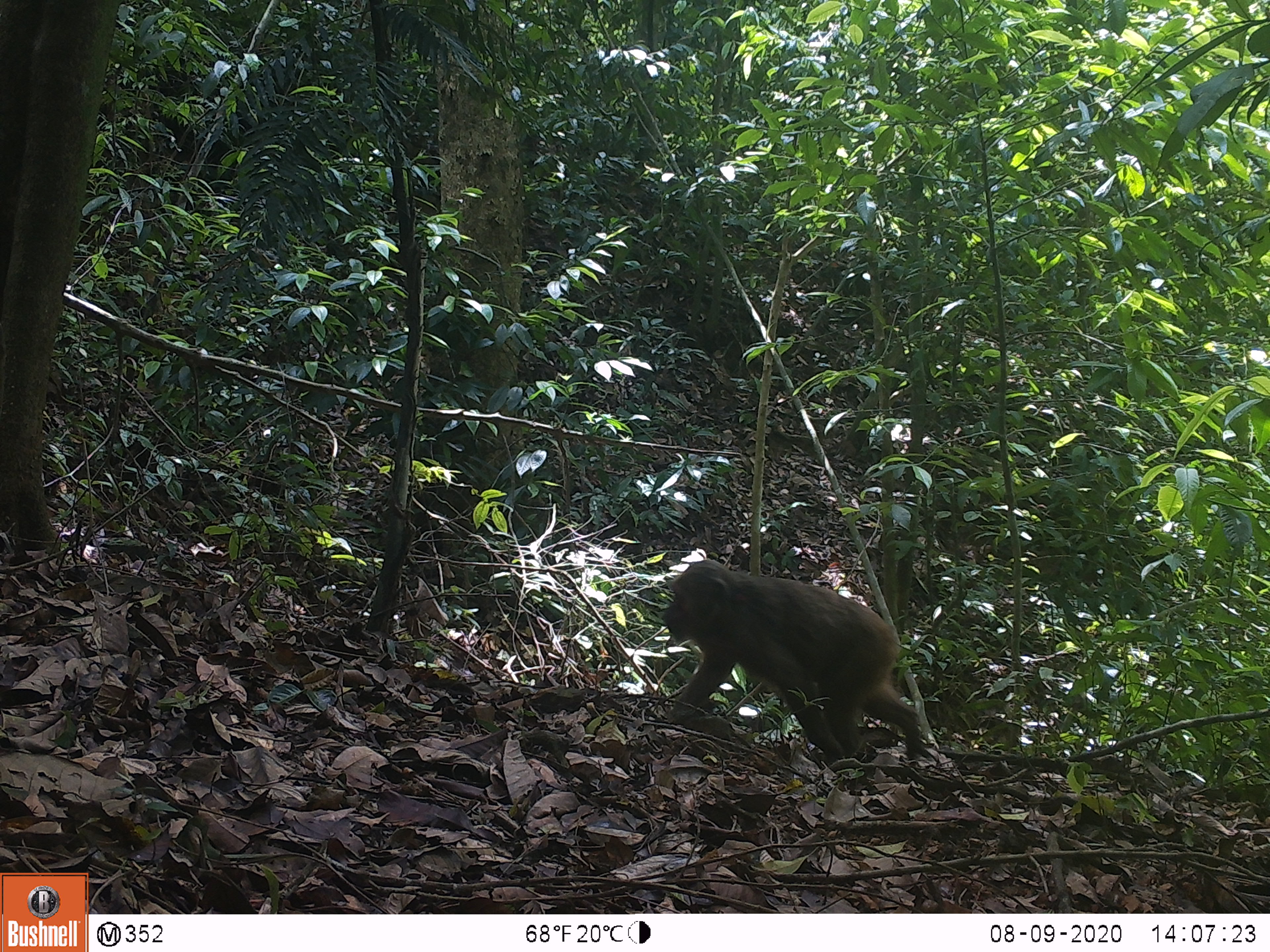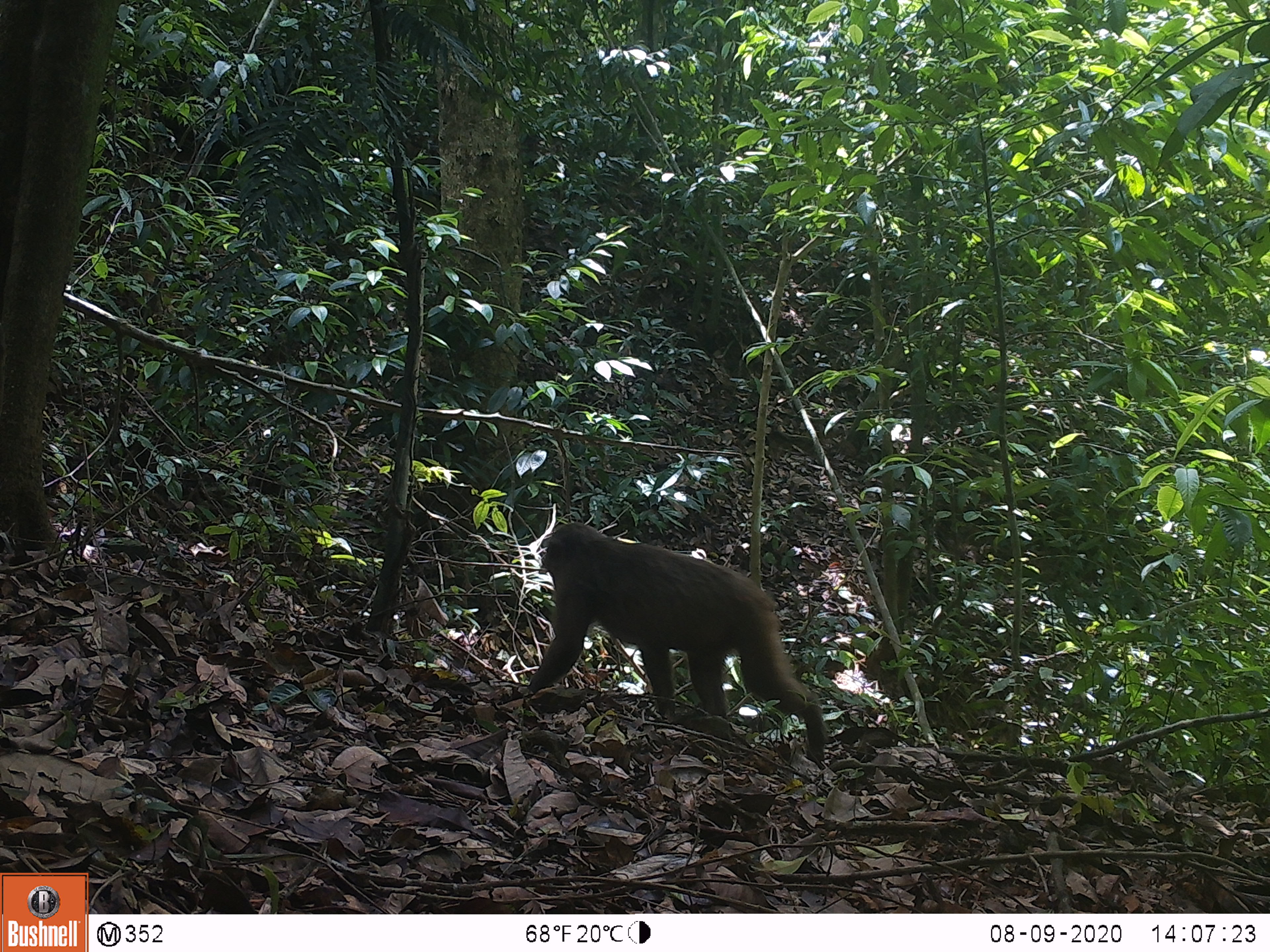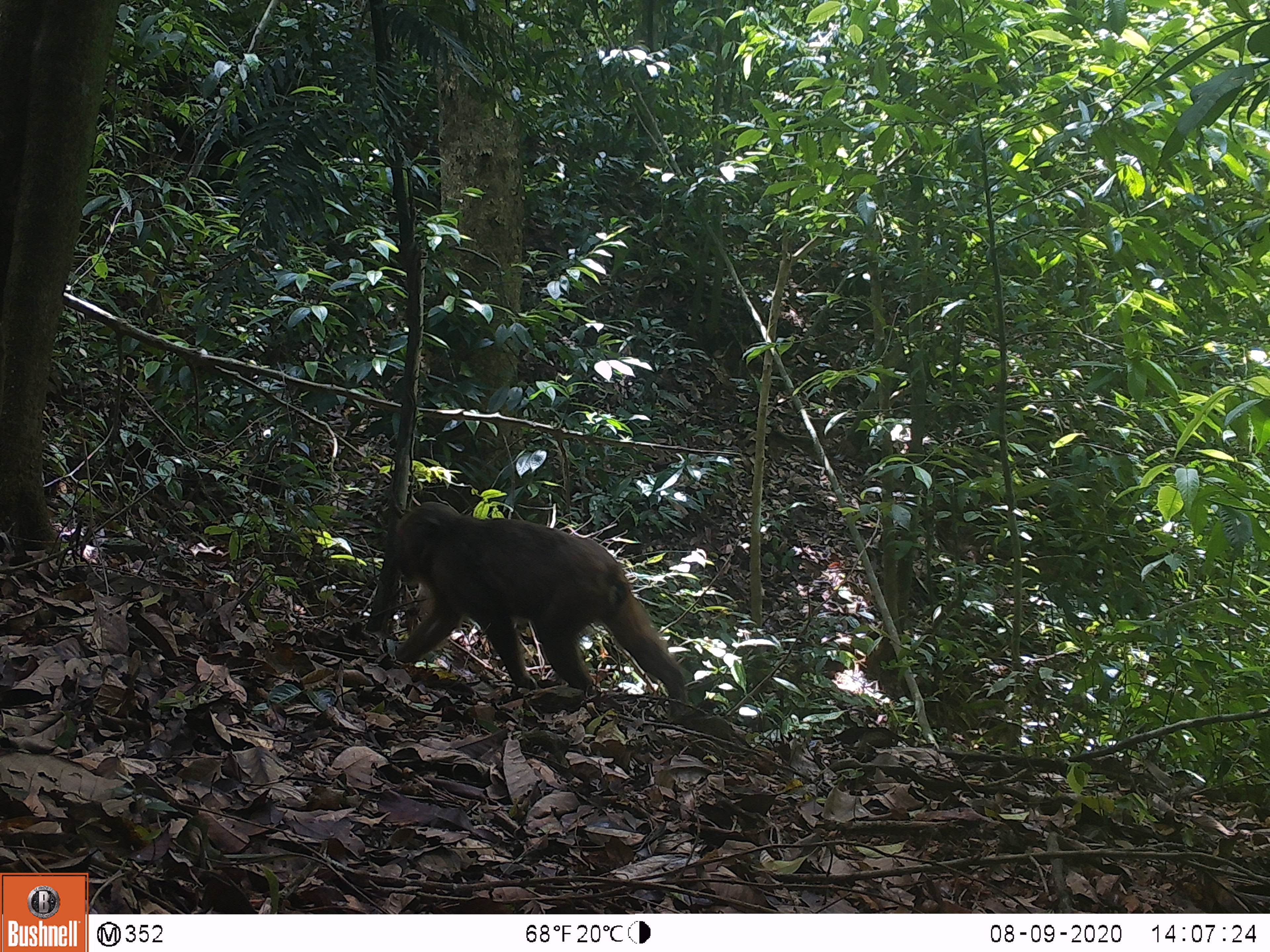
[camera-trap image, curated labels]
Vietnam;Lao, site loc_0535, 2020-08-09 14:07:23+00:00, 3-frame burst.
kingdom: Animalia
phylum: Chordata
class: Mammalia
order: Primates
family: Cercopithecidae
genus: Macaca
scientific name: Macaca arctoides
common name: stump-tailed macaque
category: stump tailed macaque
Stump tailed macaque (stump-tailed macaque) (Macaca arctoides). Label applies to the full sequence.